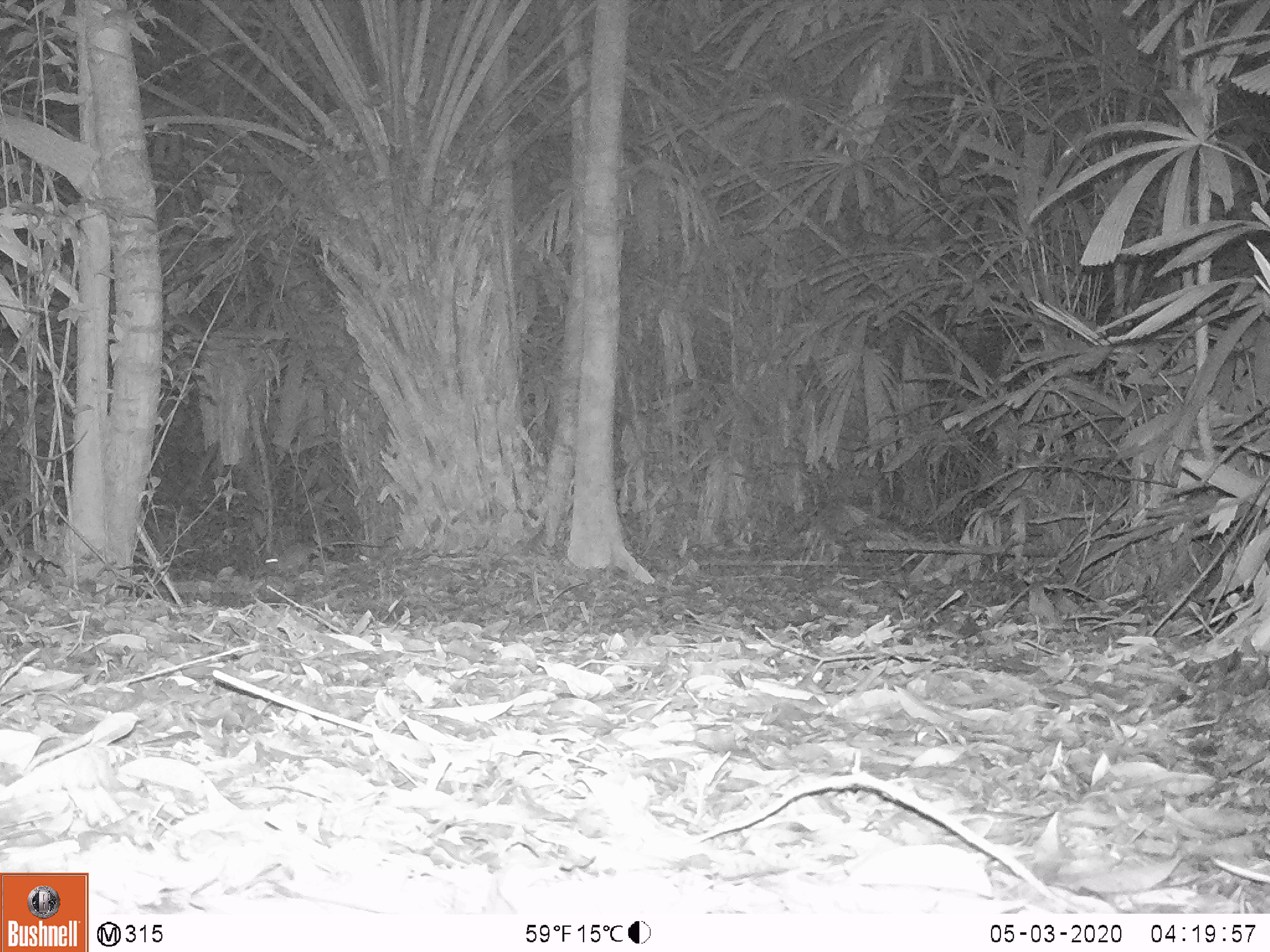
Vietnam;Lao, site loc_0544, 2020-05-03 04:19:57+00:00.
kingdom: Animalia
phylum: Chordata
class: Mammalia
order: Rodentia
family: Muridae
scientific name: Muridae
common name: old-world mice and rats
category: unidentified murid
Unidentified murid (old-world mice and rats) (Muridae). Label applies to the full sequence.